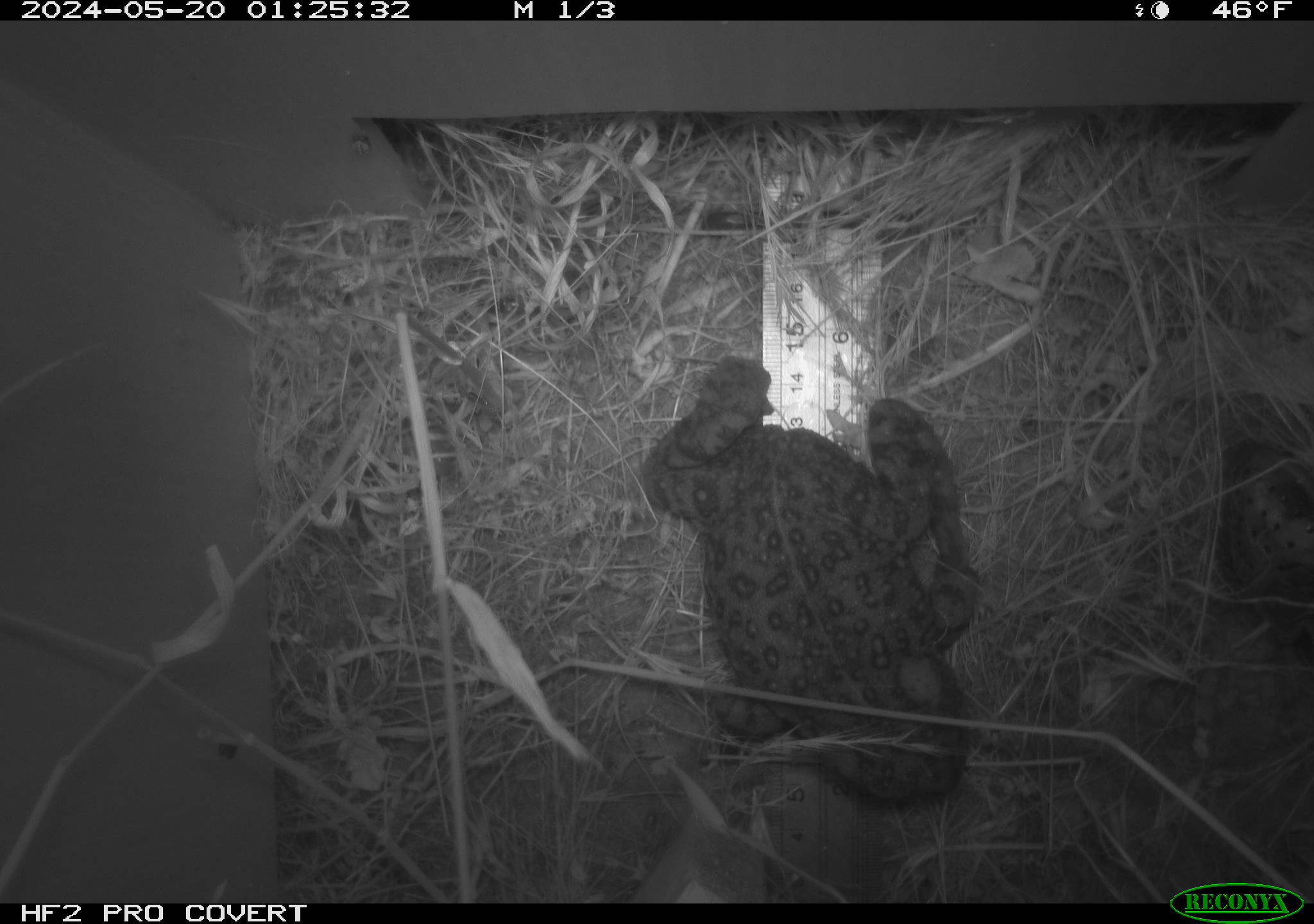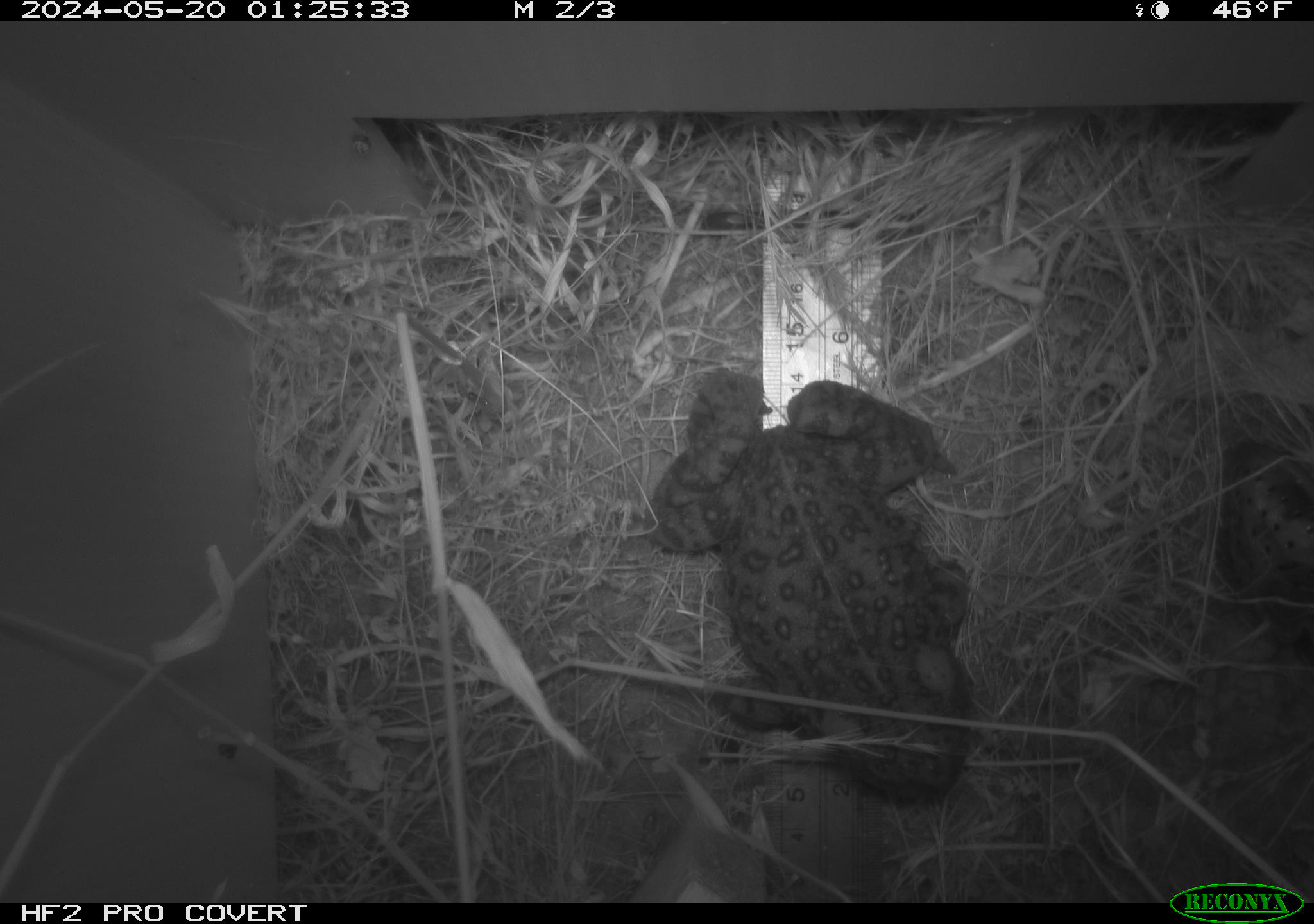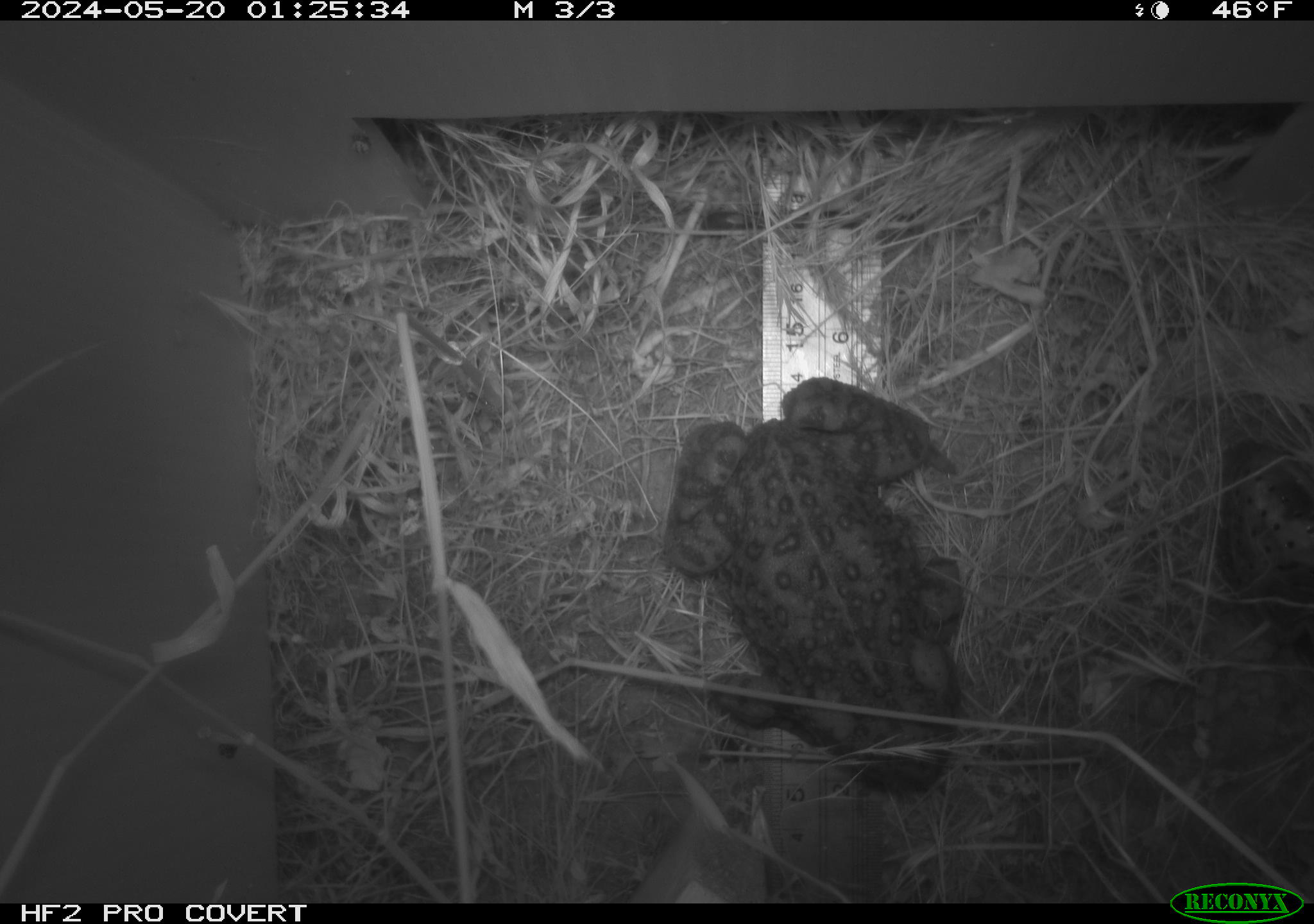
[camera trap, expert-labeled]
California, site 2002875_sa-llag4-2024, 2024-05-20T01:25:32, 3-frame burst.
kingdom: Animalia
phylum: Chordata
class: Amphibia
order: Anura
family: Bufonidae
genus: Anaxyrus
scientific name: Anaxyrus boreas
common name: western toad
Western toad (Anaxyrus boreas).